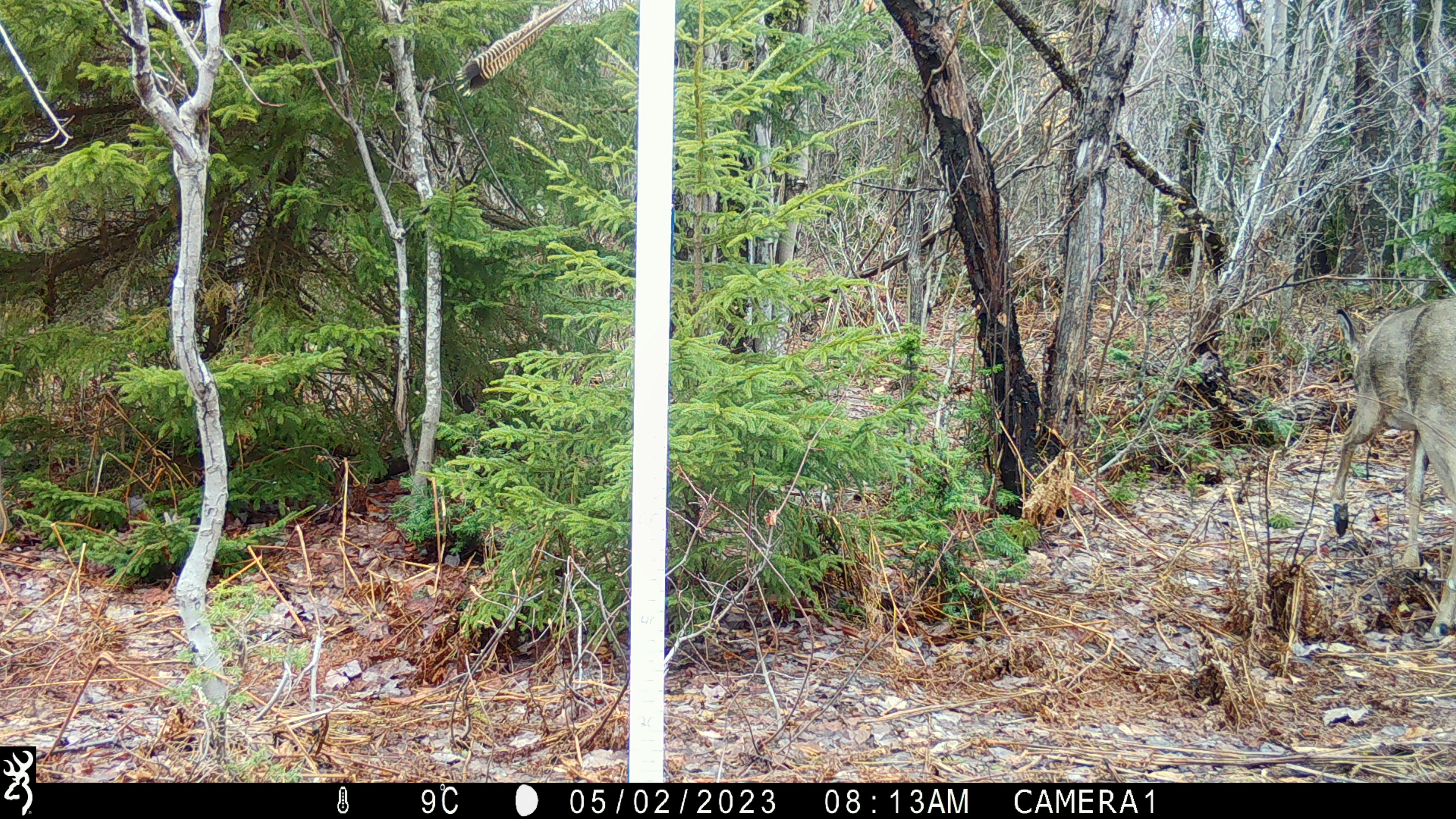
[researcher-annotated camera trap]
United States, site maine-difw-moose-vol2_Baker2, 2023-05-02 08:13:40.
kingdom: Animalia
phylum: Chordata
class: Mammalia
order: Artiodactyla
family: Cervidae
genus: Odocoileus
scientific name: Odocoileus virginianus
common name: white-tailed deer